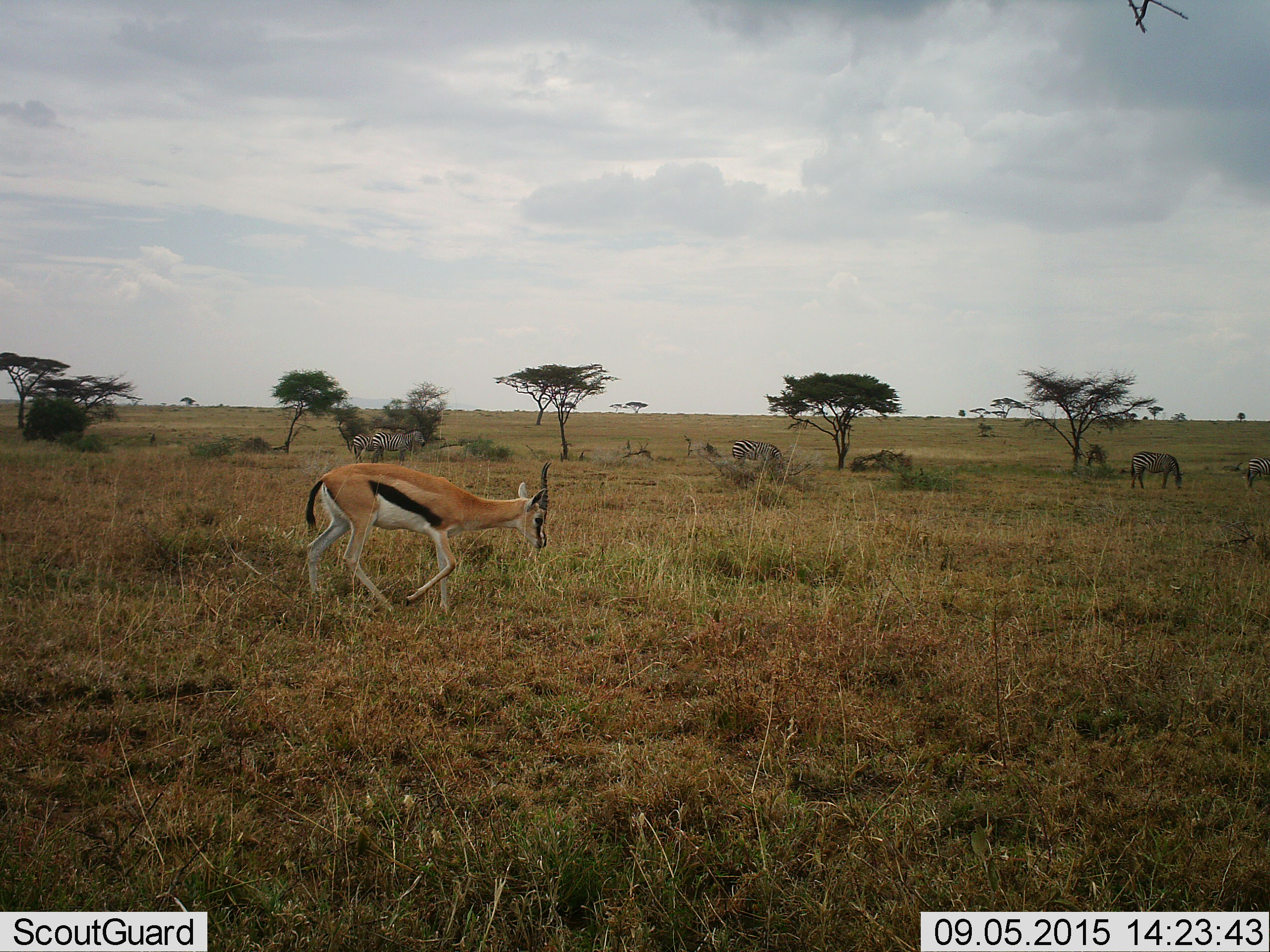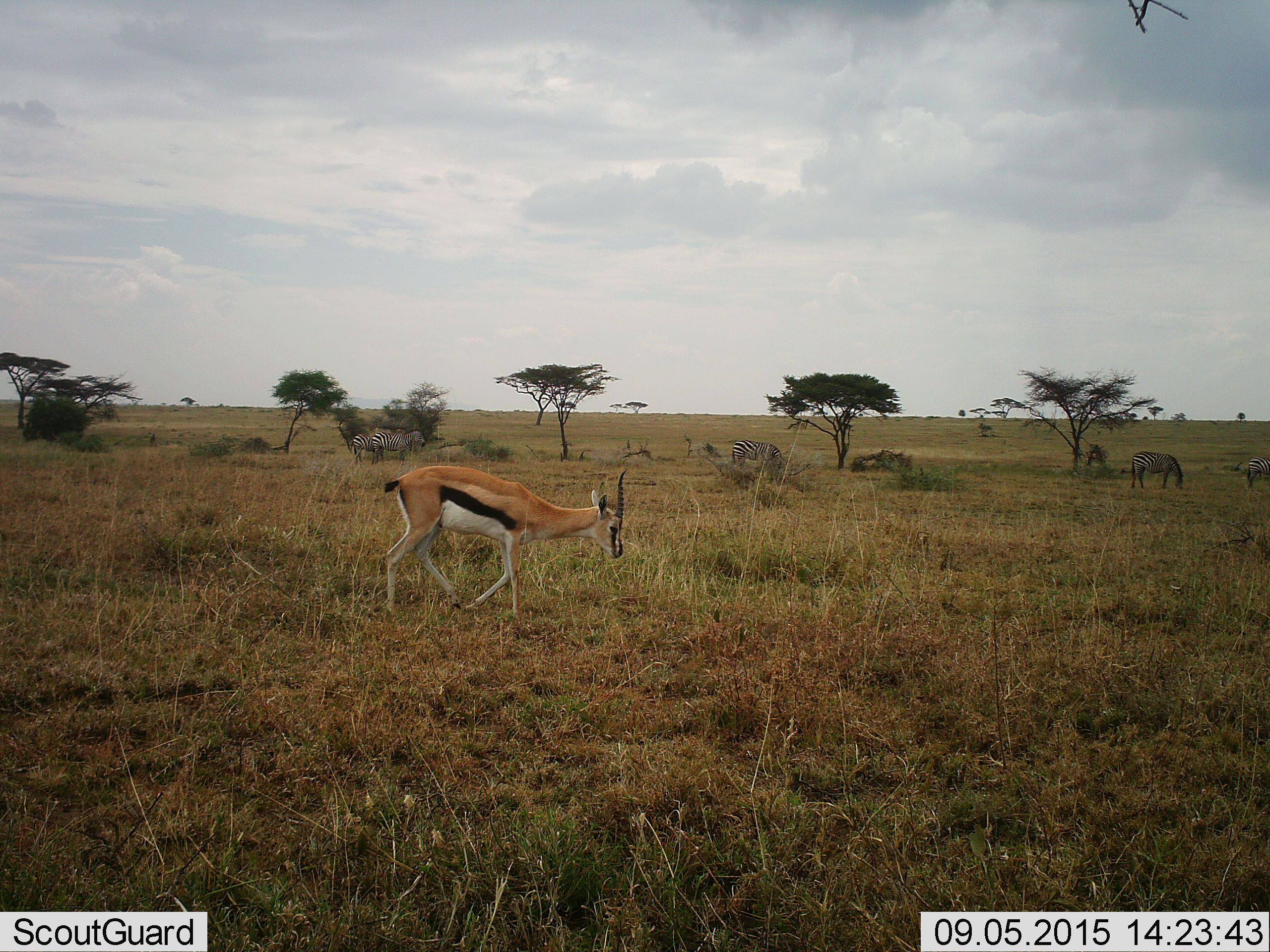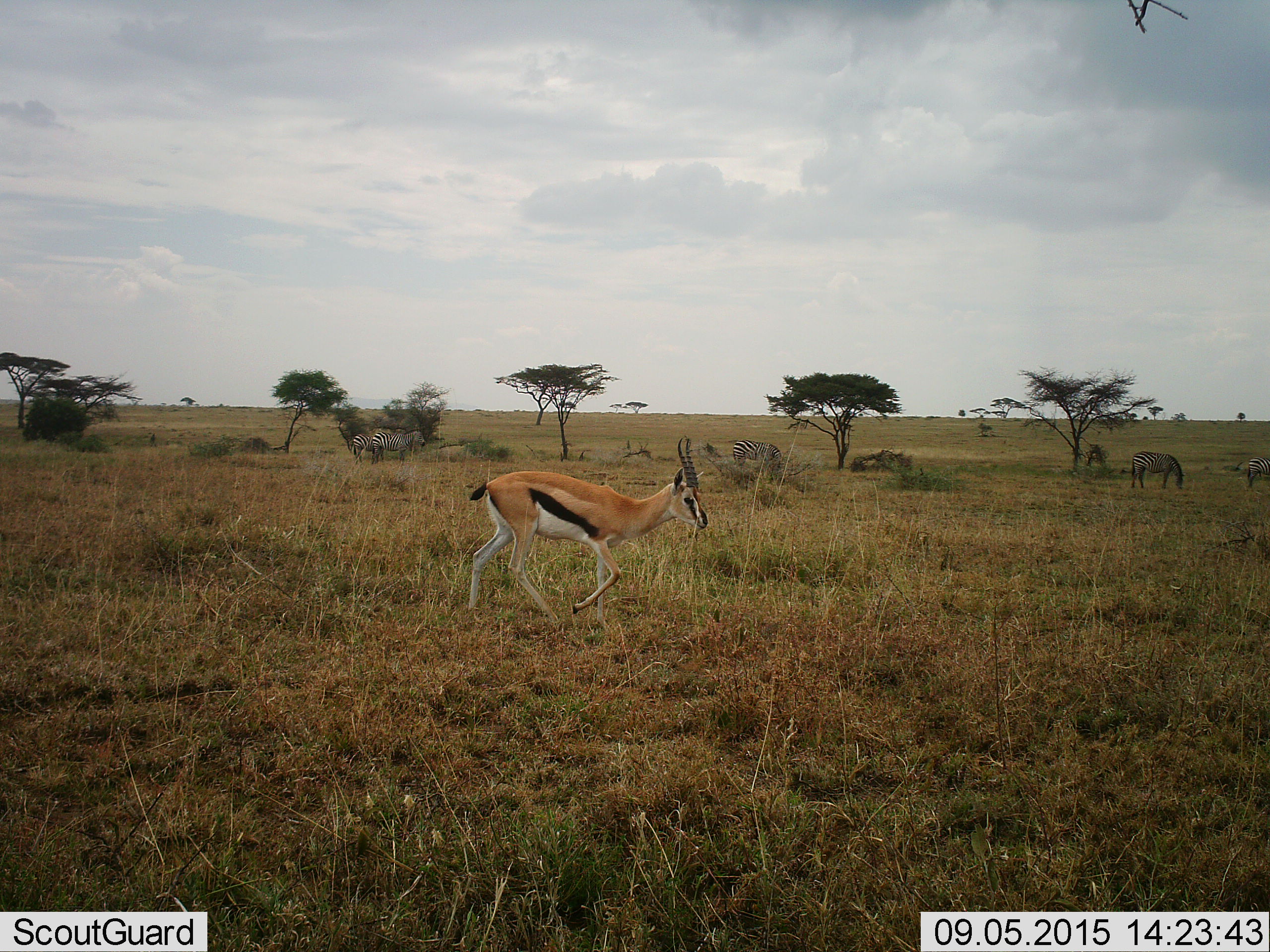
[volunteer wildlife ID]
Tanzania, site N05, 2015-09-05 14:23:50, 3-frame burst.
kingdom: Animalia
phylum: Chordata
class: Mammalia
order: Artiodactyla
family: Bovidae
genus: Eudorcas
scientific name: Eudorcas thomsonii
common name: thomson's gazelle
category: gazellethomsons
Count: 1.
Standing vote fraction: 17%.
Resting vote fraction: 0%.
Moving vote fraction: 100%.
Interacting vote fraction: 0%.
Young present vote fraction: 0%.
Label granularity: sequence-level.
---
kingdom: Animalia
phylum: Chordata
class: Mammalia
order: Perissodactyla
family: Equidae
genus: Equus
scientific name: Equus quagga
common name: plains zebra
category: zebra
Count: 5.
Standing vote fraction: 80%.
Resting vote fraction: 0%.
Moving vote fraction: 40%.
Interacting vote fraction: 0%.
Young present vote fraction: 0%.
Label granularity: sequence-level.